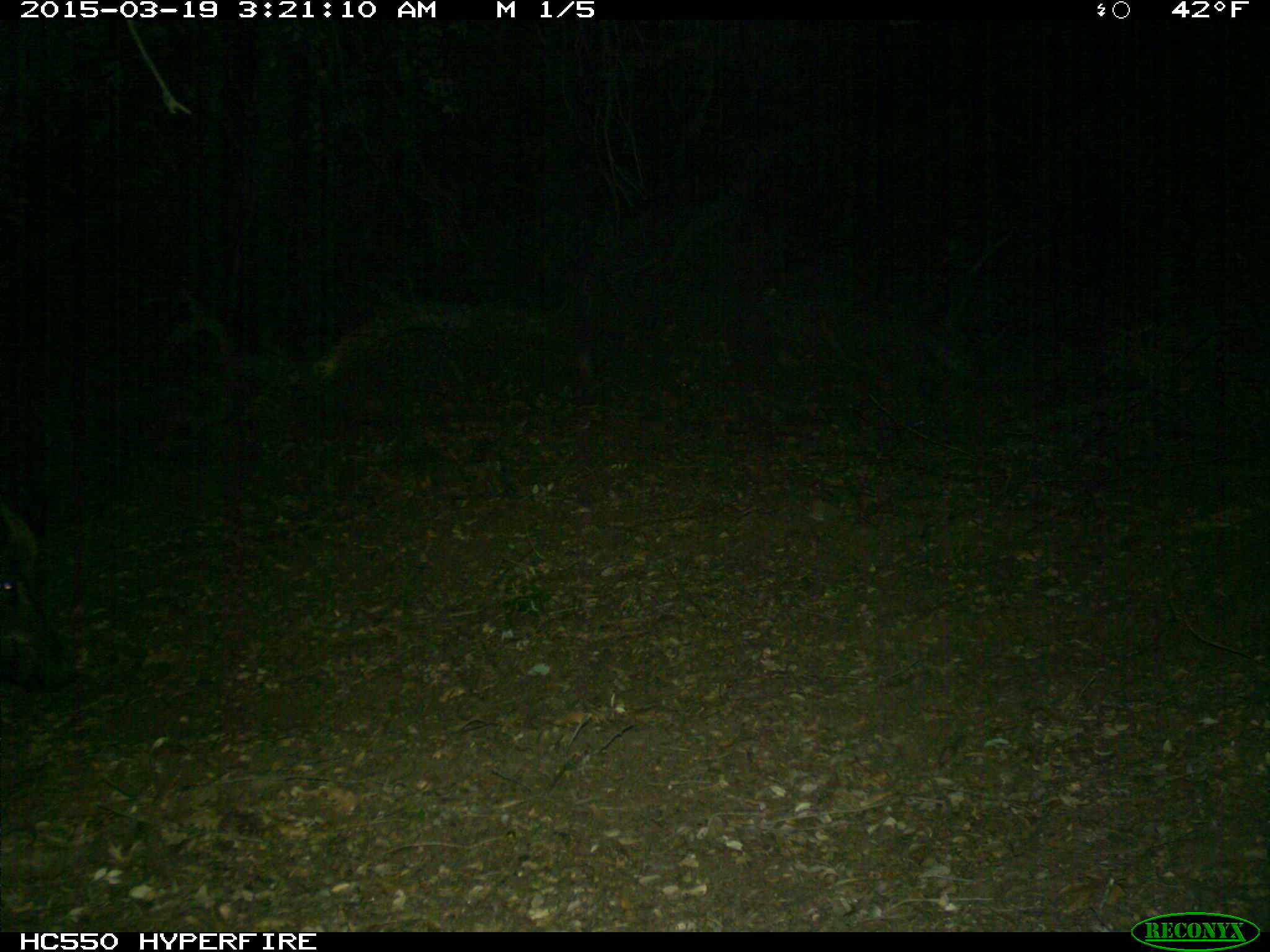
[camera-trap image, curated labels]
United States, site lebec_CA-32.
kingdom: Animalia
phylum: Chordata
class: Mammalia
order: Artiodactyla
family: Suidae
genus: Sus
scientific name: Sus scrofa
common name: wild boar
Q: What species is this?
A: Sus scrofa (wild boar).